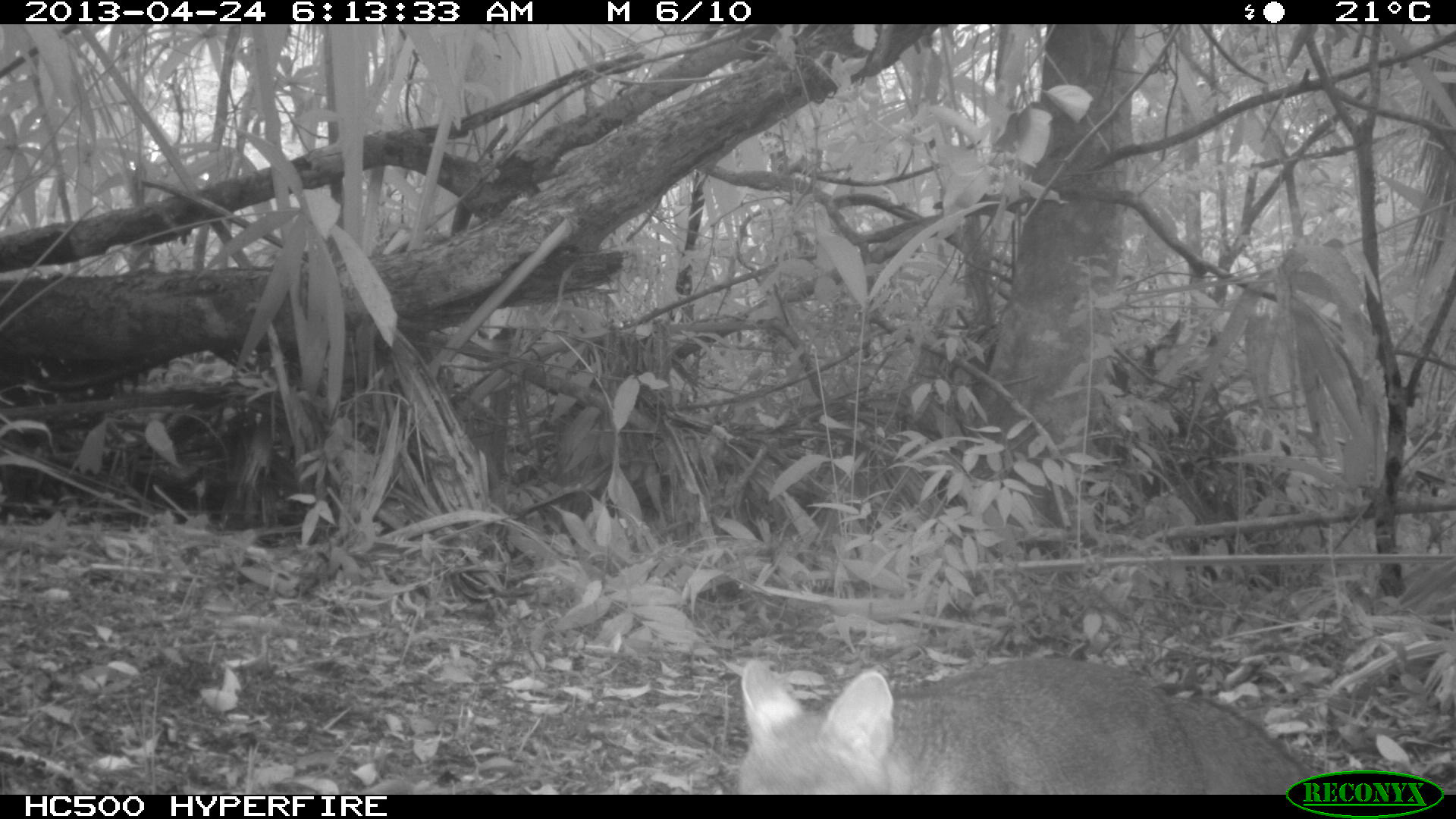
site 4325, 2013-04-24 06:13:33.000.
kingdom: Animalia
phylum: Chordata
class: Mammalia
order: Carnivora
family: Canidae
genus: Urocyon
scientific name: Urocyon cinereoargenteus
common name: gray fox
Urocyon cinereoargenteus (gray fox), count 1.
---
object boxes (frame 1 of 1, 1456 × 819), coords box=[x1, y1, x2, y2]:
urocyon cinereoargenteus: box=[735, 656, 1318, 793]